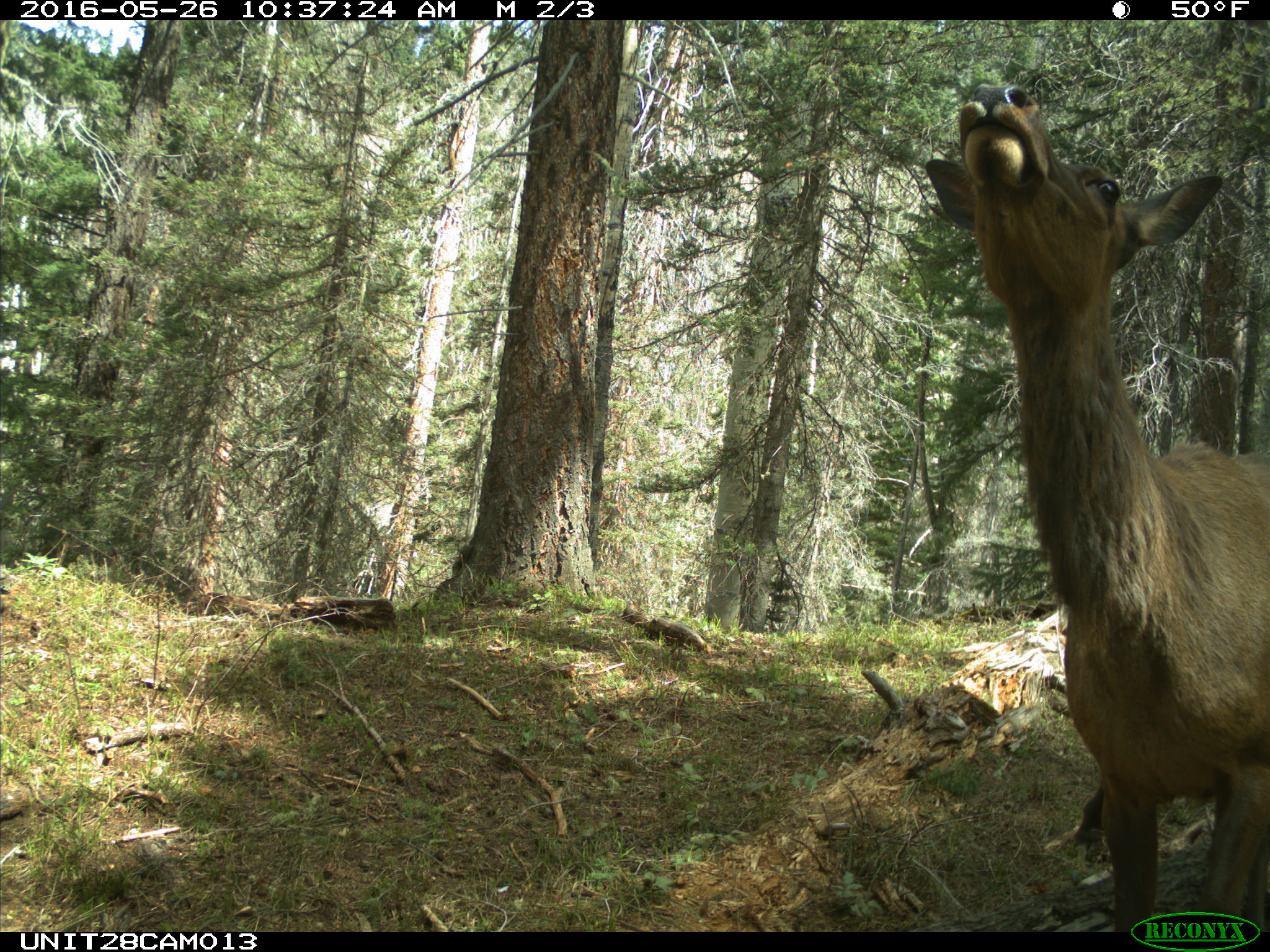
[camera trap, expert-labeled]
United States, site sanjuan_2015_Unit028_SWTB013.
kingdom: Animalia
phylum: Chordata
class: Mammalia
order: Artiodactyla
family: Cervidae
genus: Cervus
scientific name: Cervus elaphus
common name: red deer